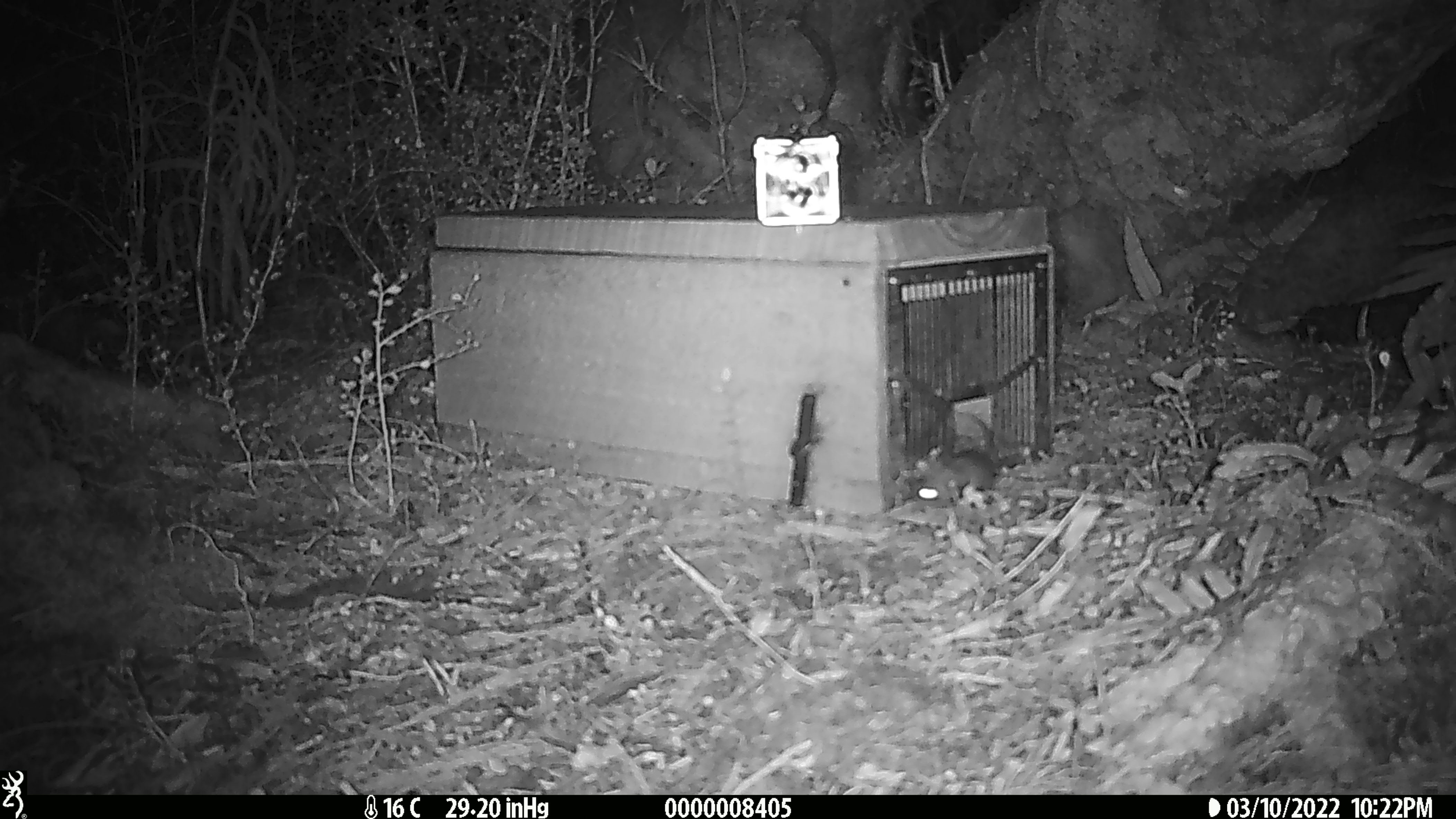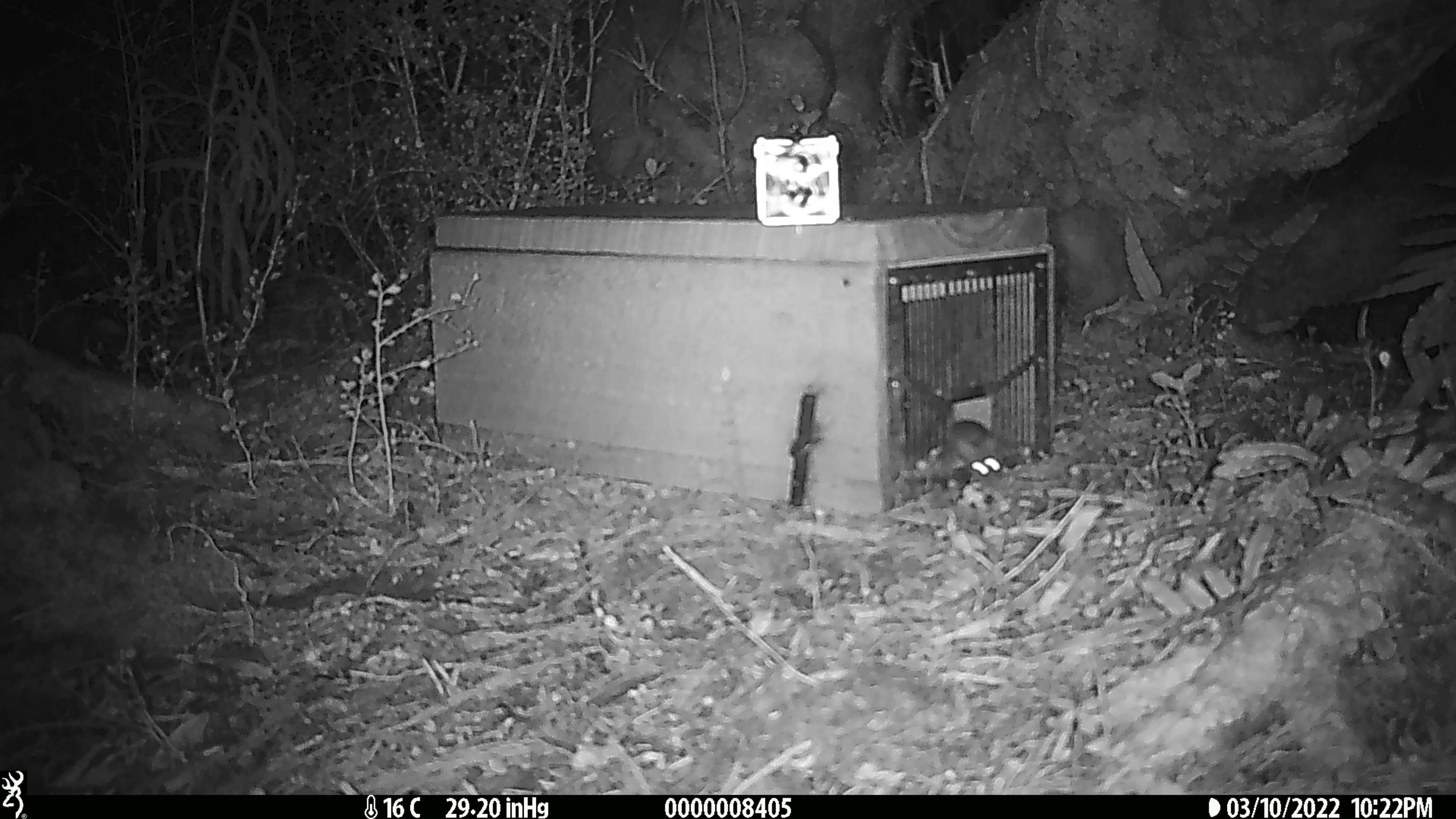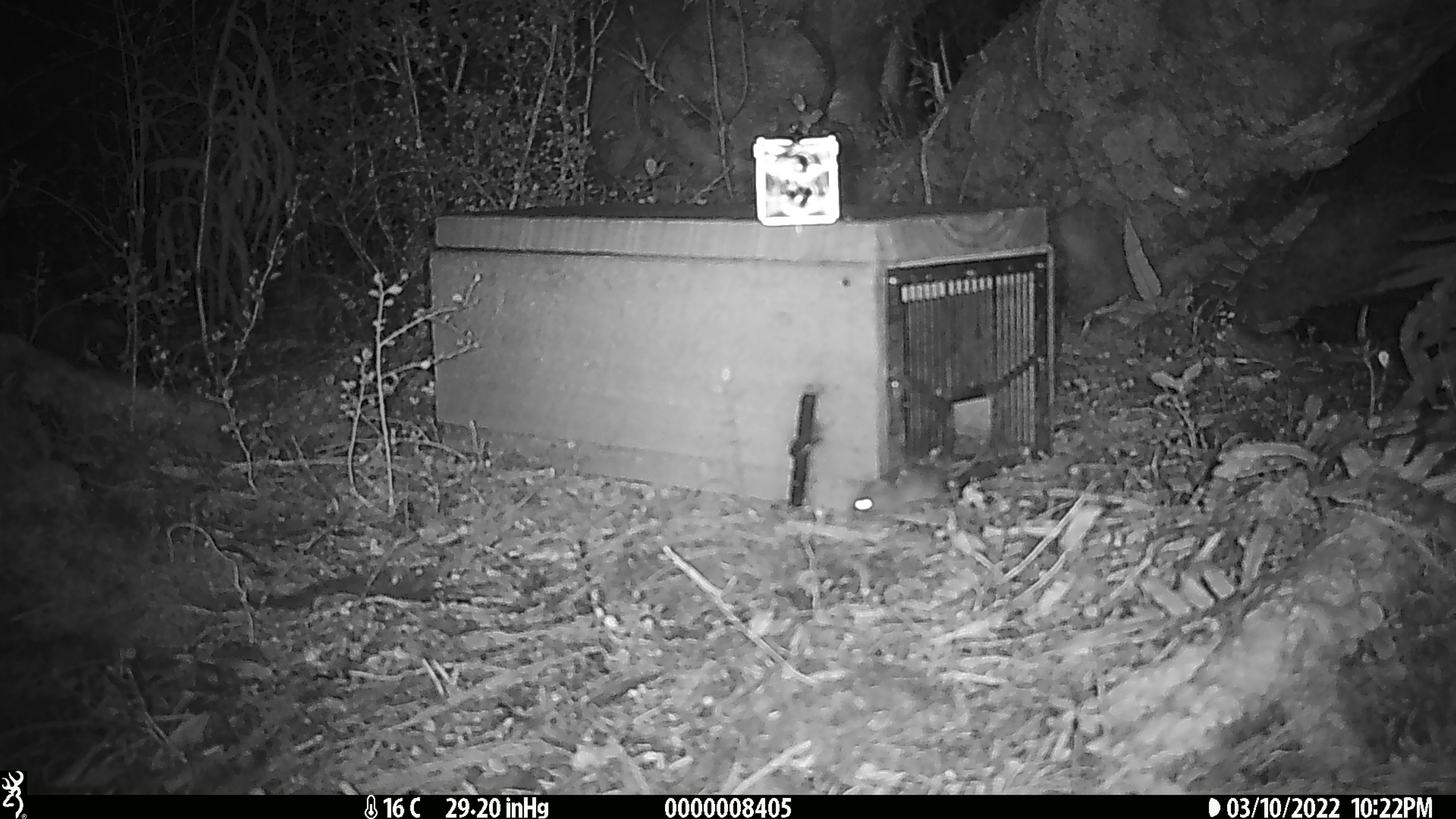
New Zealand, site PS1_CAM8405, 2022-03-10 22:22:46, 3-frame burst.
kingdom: Animalia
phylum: Chordata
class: Mammalia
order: Rodentia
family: Muridae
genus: Mus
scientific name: Mus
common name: mouse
Mouse (Mus).